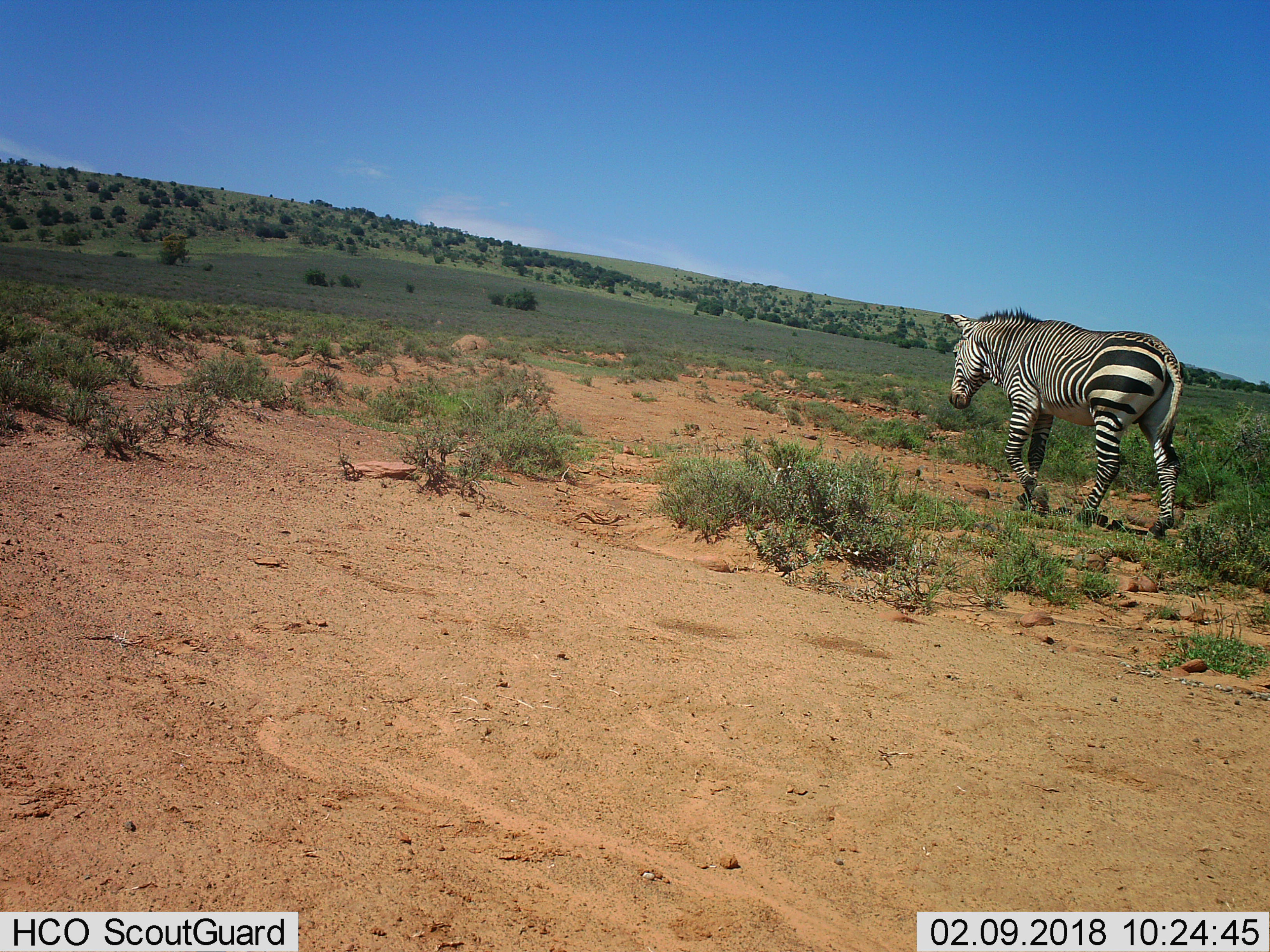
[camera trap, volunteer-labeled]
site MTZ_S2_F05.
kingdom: Animalia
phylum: Chordata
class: Mammalia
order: Perissodactyla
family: Equidae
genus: Equus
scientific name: Equus zebra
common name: mountain zebra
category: zebramountain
Zebramountain (mountain zebra) (Equus zebra), count 1. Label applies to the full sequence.